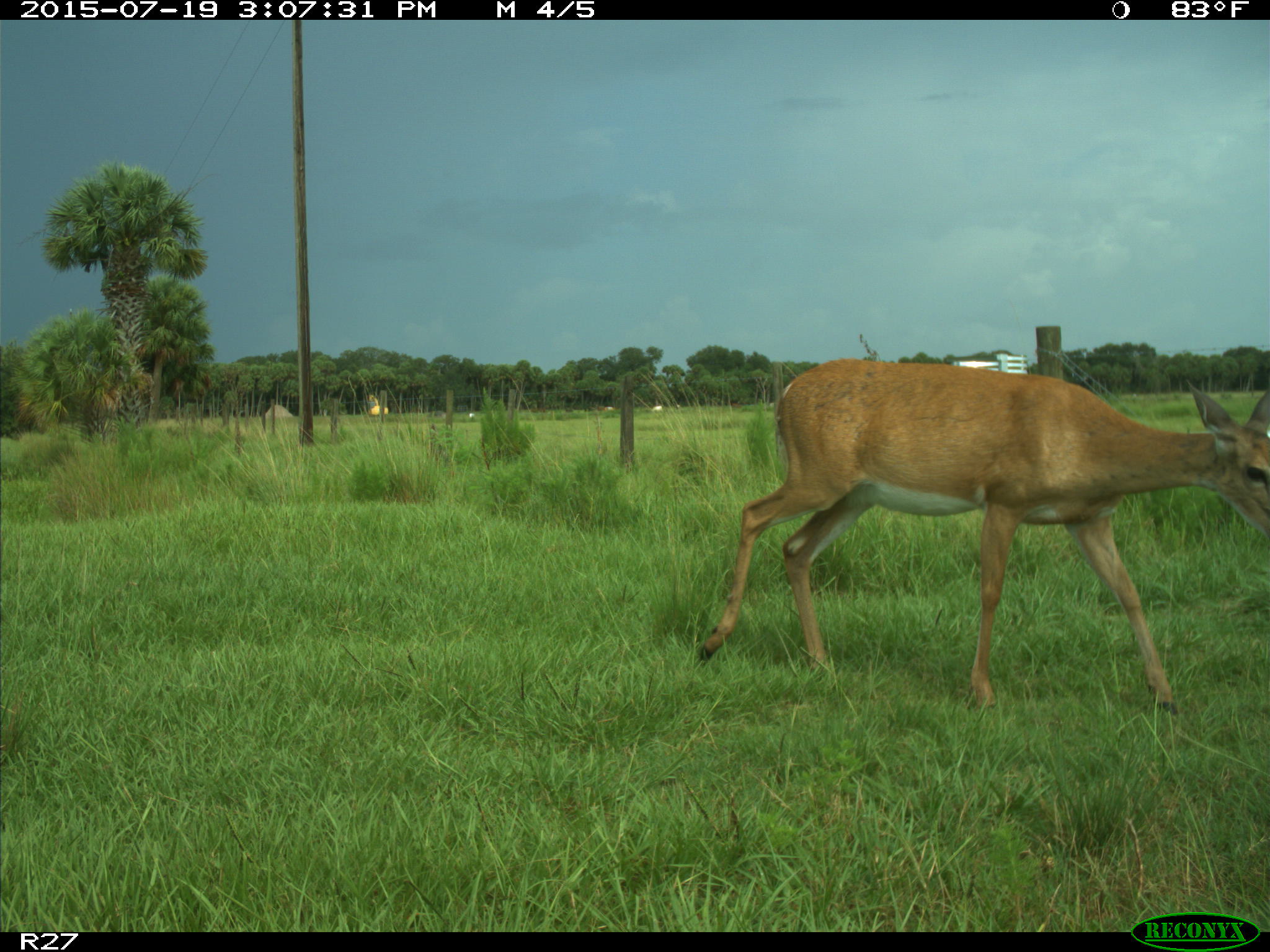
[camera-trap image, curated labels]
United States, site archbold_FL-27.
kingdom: Animalia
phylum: Chordata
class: Mammalia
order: Artiodactyla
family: Cervidae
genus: Odocoileus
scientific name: Odocoileus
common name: deer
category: unidentified deer